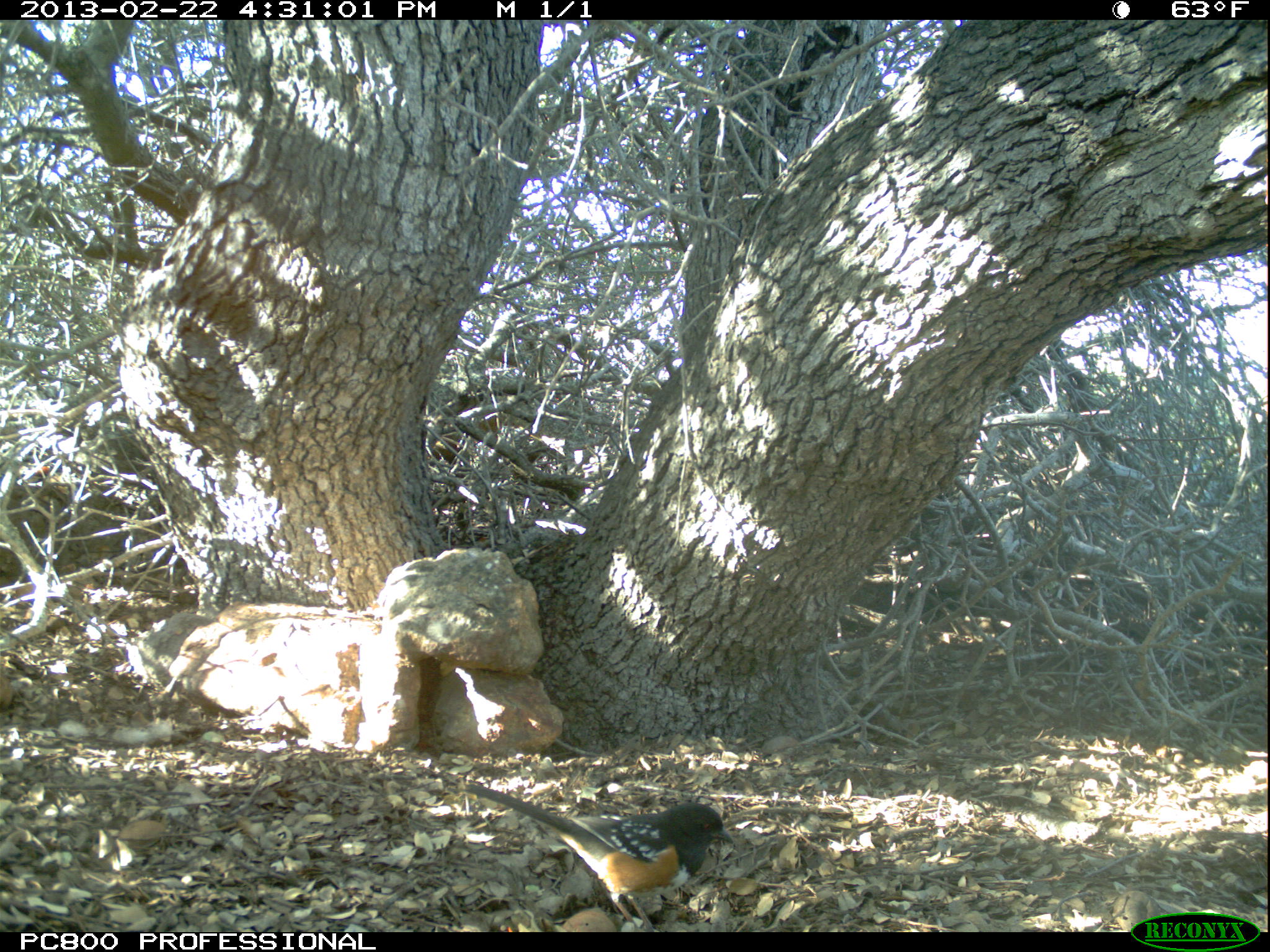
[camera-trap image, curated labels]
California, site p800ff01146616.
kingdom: Animalia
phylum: Chordata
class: Aves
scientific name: Aves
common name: bird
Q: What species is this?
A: Bird (Aves).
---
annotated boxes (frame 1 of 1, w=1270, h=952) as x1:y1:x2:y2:
bird: 464:783:735:932